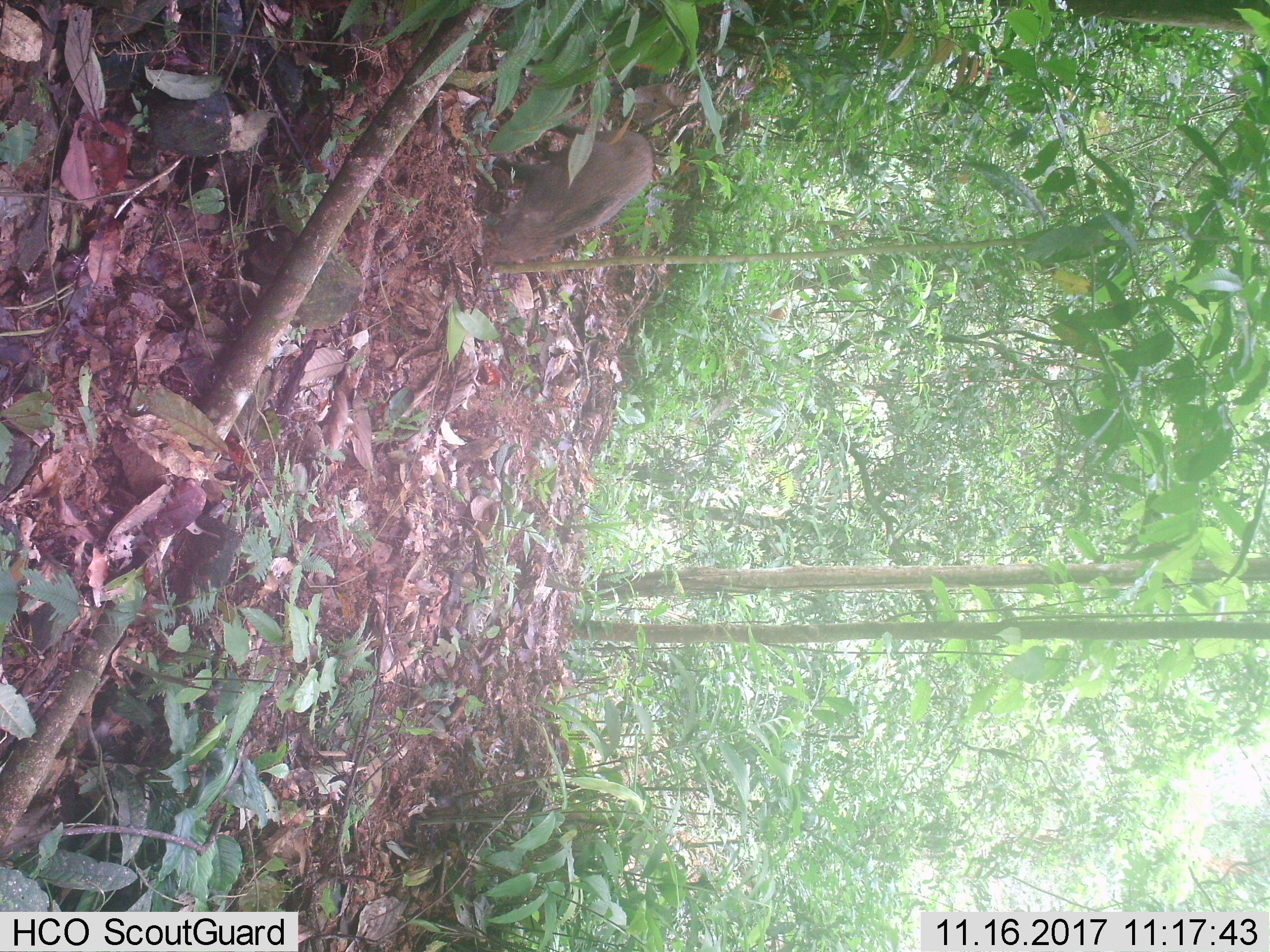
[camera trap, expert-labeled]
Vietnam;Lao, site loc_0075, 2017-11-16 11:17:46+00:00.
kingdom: Animalia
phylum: Chordata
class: Mammalia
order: Artiodactyla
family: Suidae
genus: Sus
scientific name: Sus scrofa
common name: eurasian wild pig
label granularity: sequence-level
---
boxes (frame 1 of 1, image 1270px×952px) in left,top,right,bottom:
eurasian wild pig: 480,122,654,264